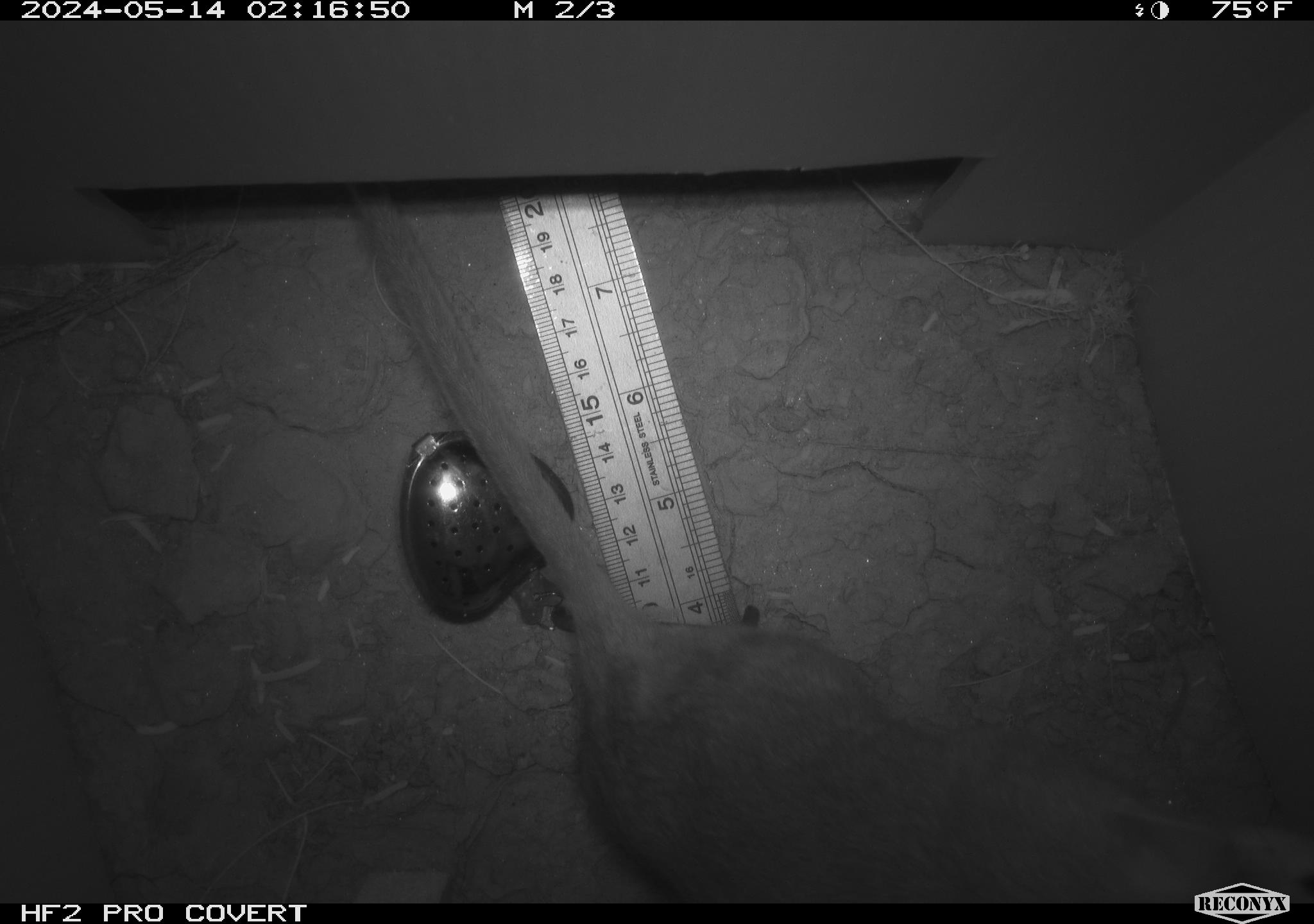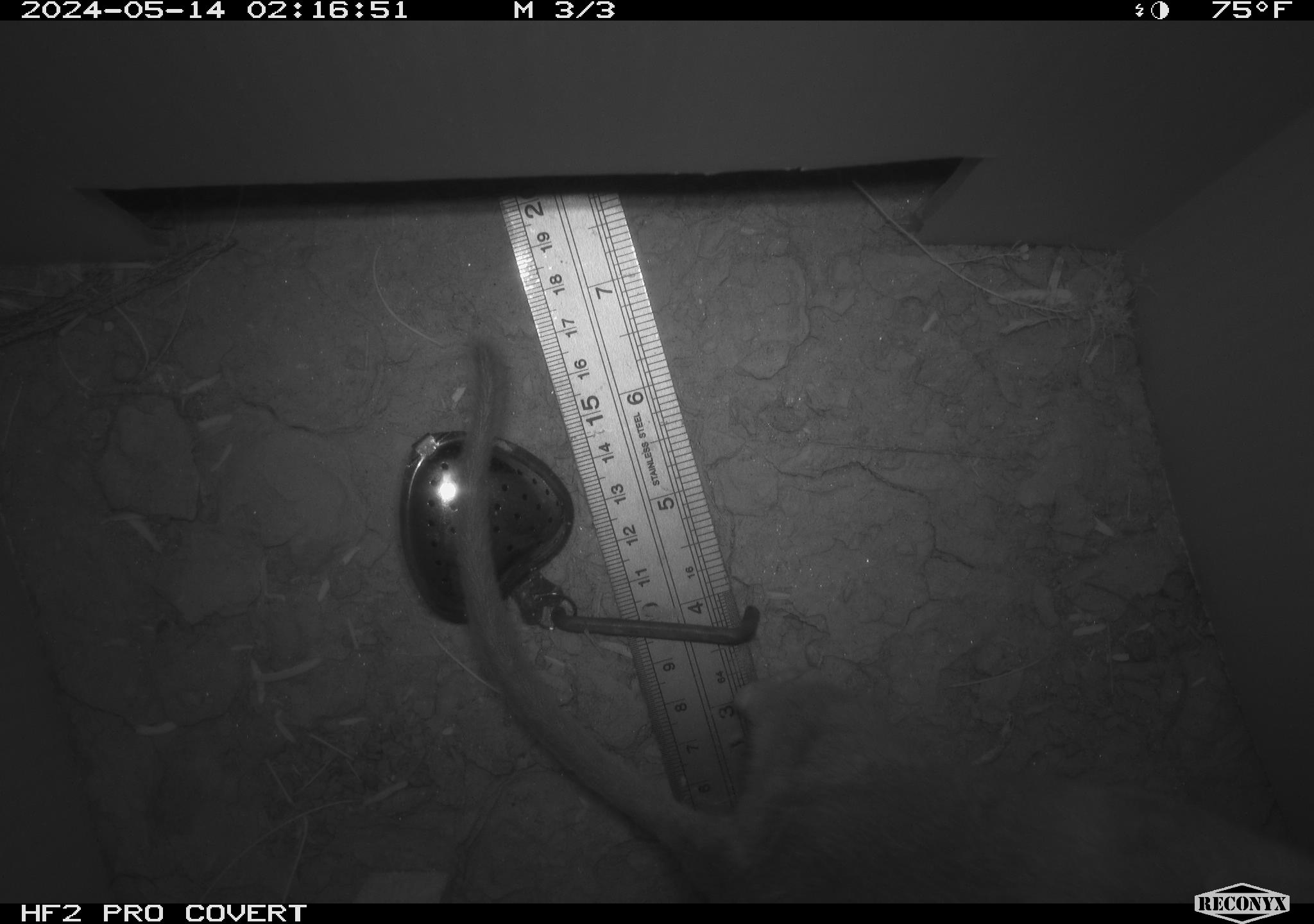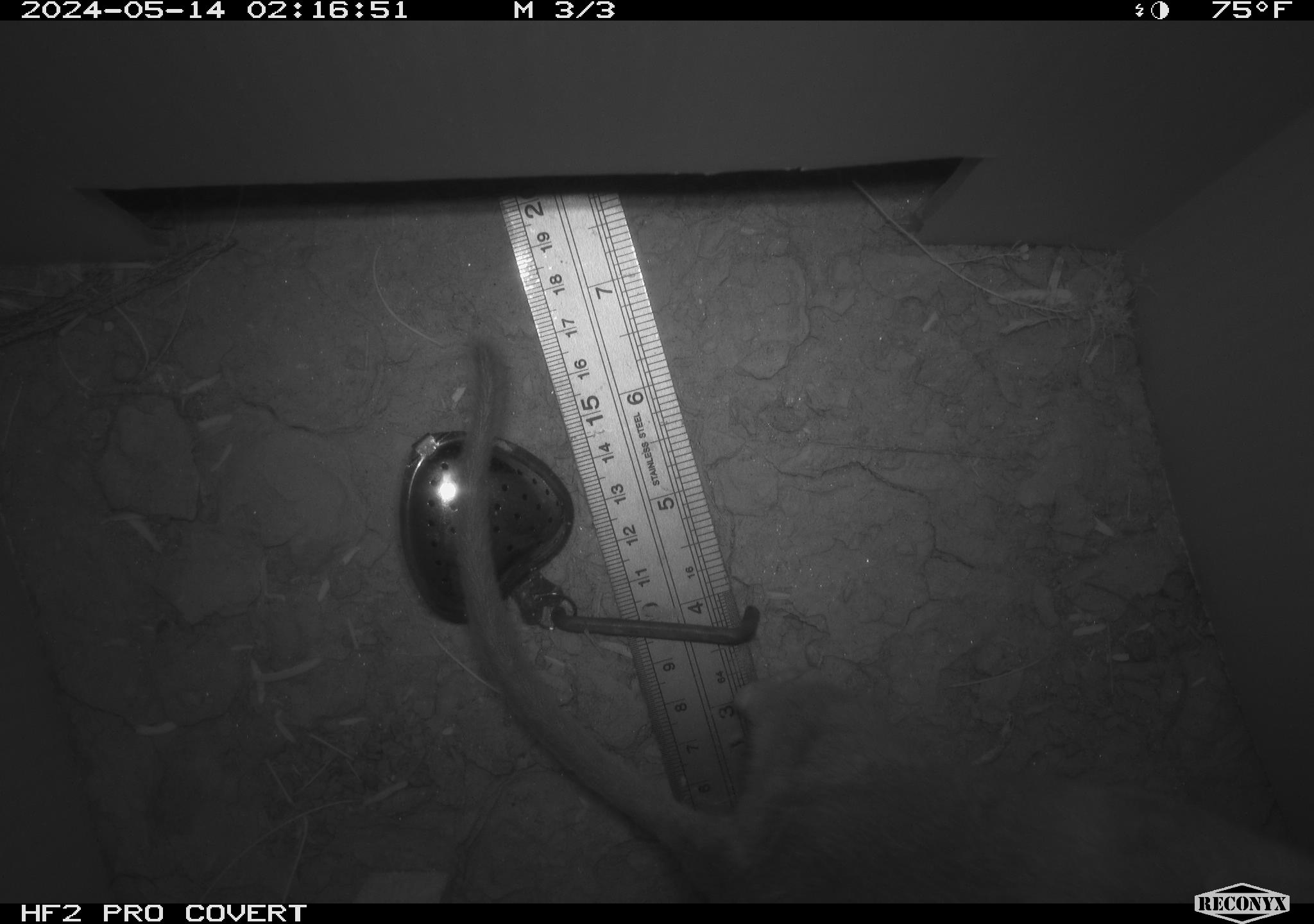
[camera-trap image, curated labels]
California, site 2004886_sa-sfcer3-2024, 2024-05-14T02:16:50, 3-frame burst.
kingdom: Animalia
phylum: Chordata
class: Mammalia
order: Rodentia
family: Cricetidae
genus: Neotoma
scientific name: Neotoma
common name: pack rat or woodrat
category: neotoma species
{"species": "neotoma species (pack rat or woodrat) (Neotoma)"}